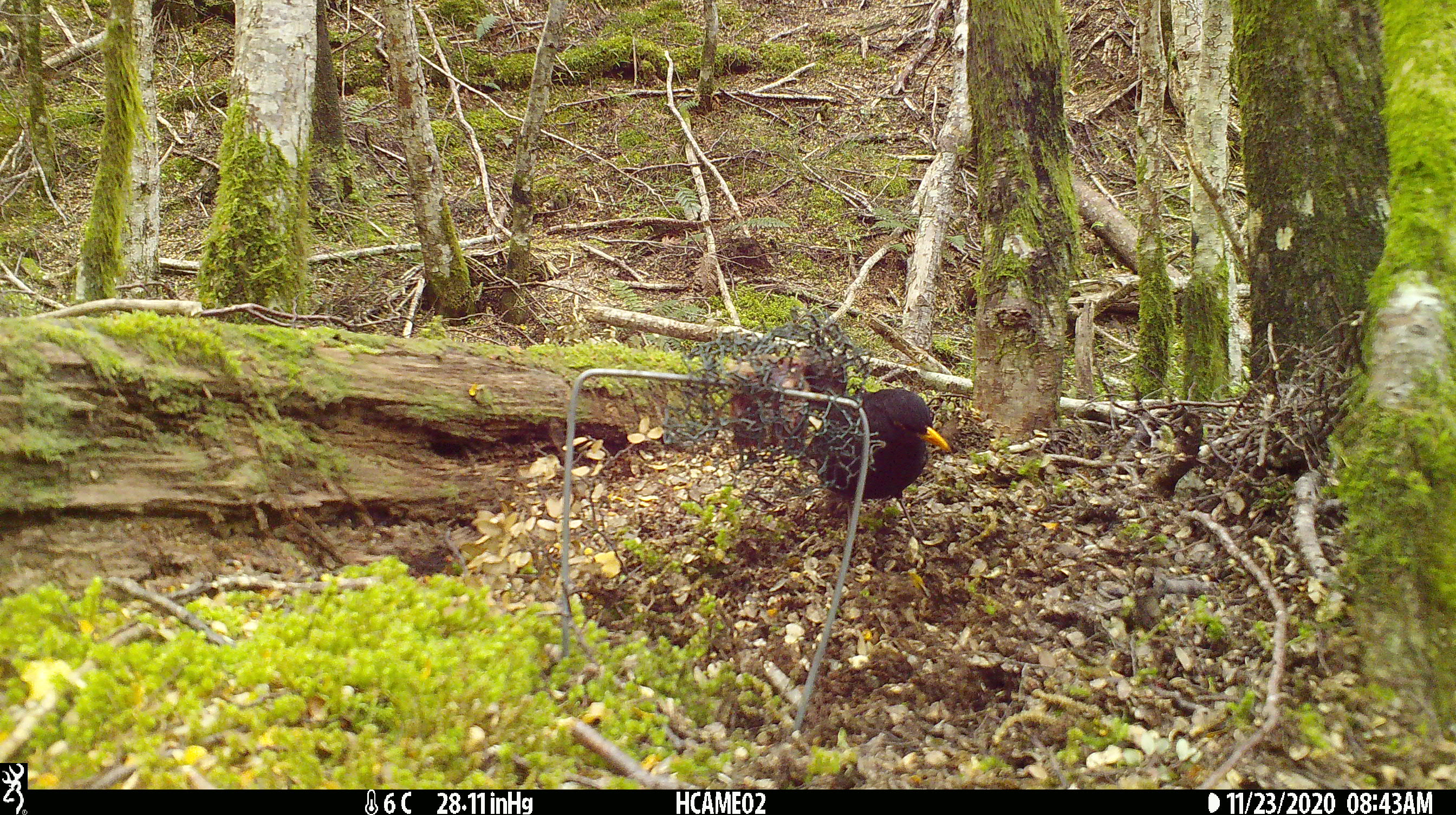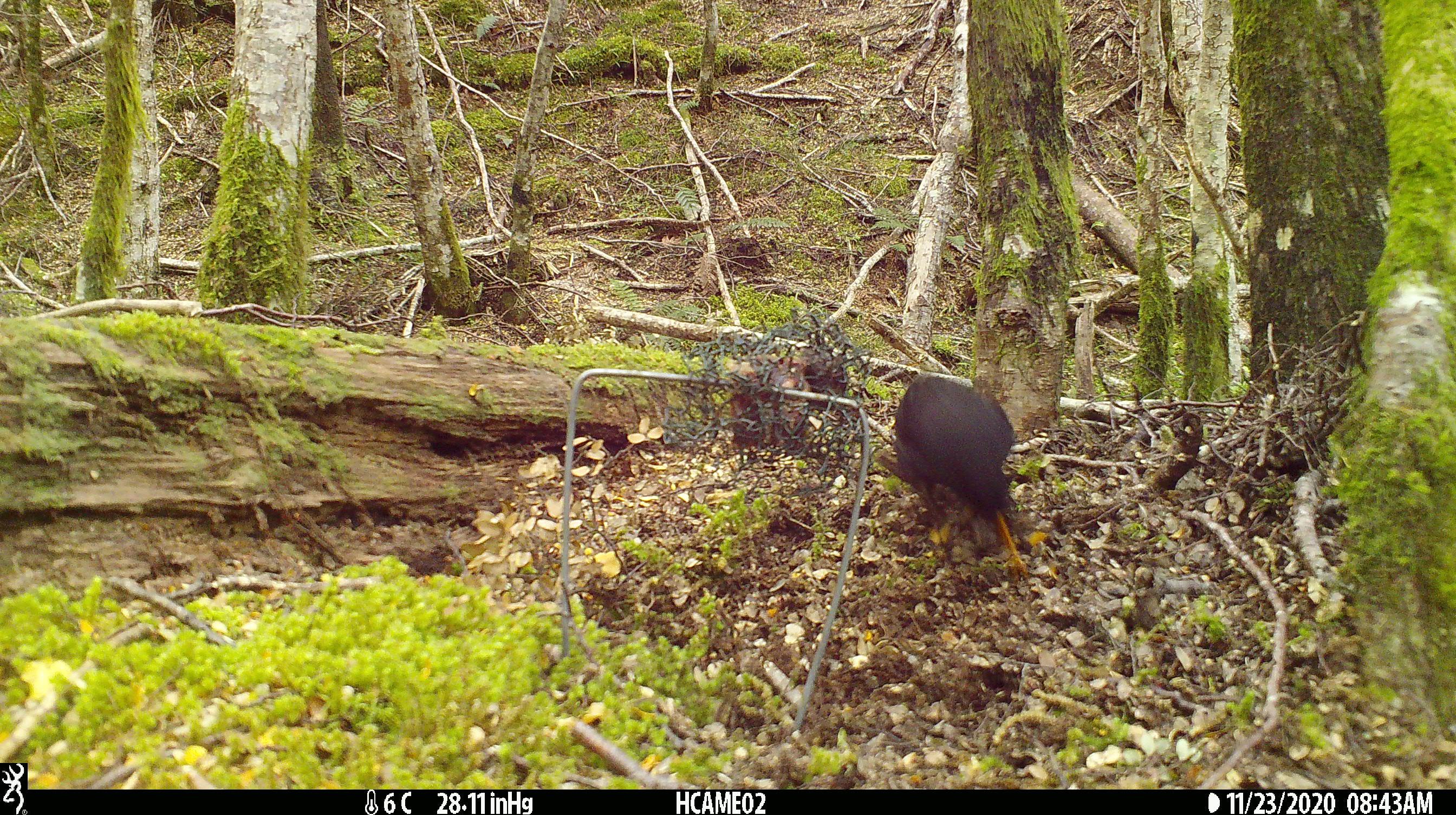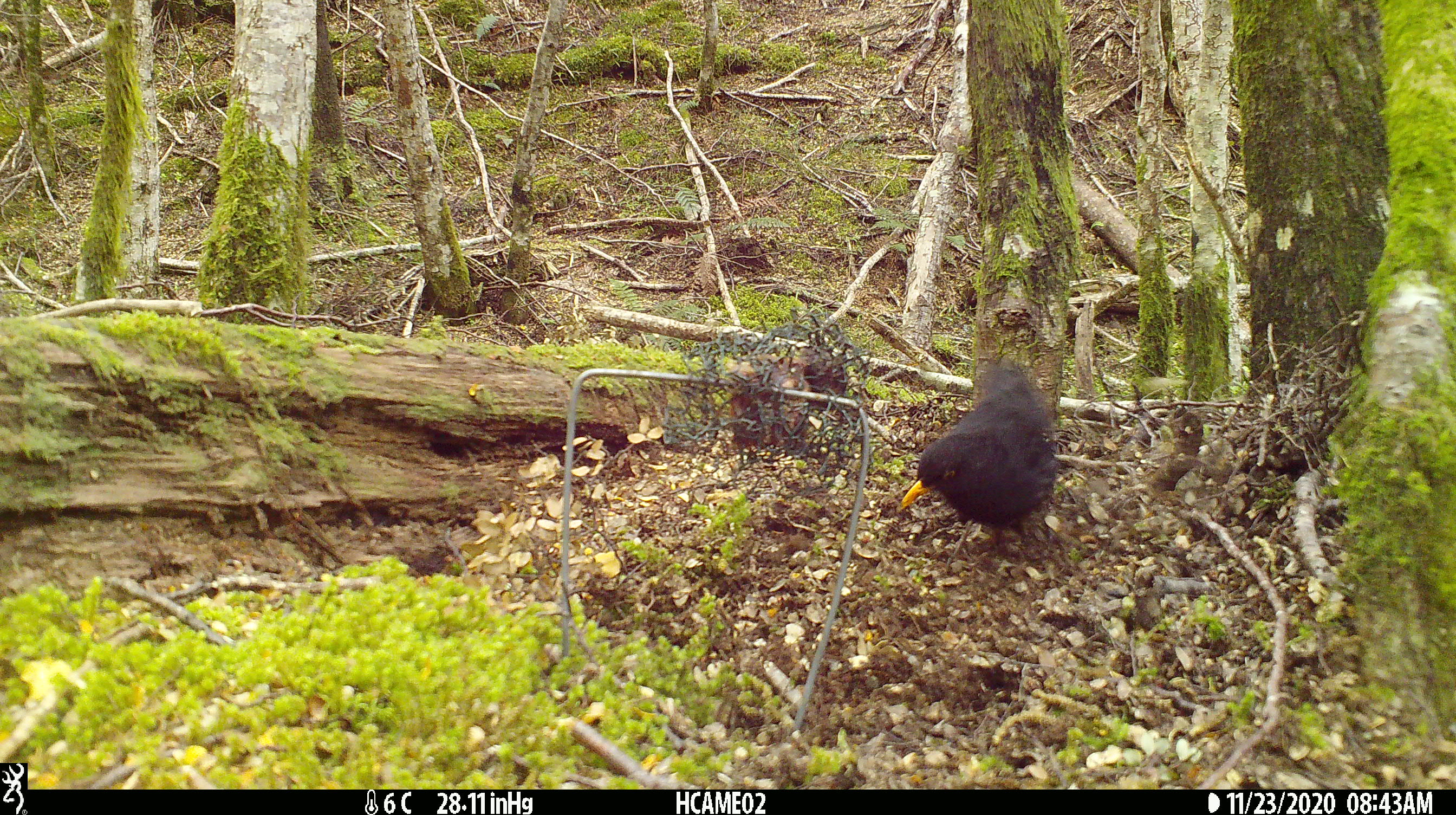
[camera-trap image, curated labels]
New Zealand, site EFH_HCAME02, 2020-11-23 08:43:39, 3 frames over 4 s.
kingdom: Animalia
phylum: Chordata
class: Aves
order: Passeriformes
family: Turdidae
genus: Turdus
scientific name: Turdus merula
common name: eurasian blackbird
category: blackbird